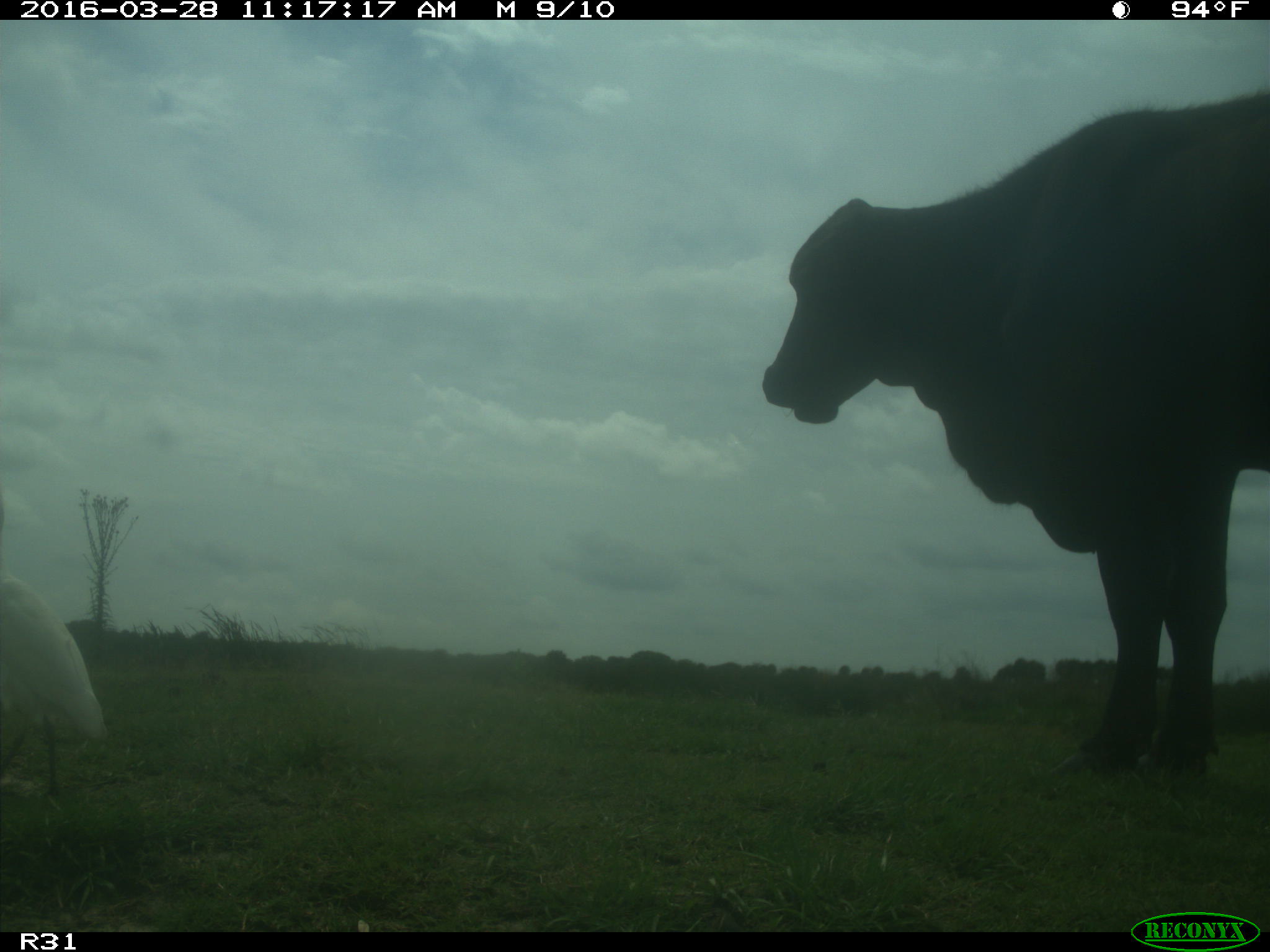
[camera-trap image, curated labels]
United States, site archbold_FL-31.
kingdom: Animalia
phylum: Chordata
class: Mammalia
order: Artiodactyla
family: Bovidae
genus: Bos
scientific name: Bos taurus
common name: domestic cow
Bos taurus (domestic cow).